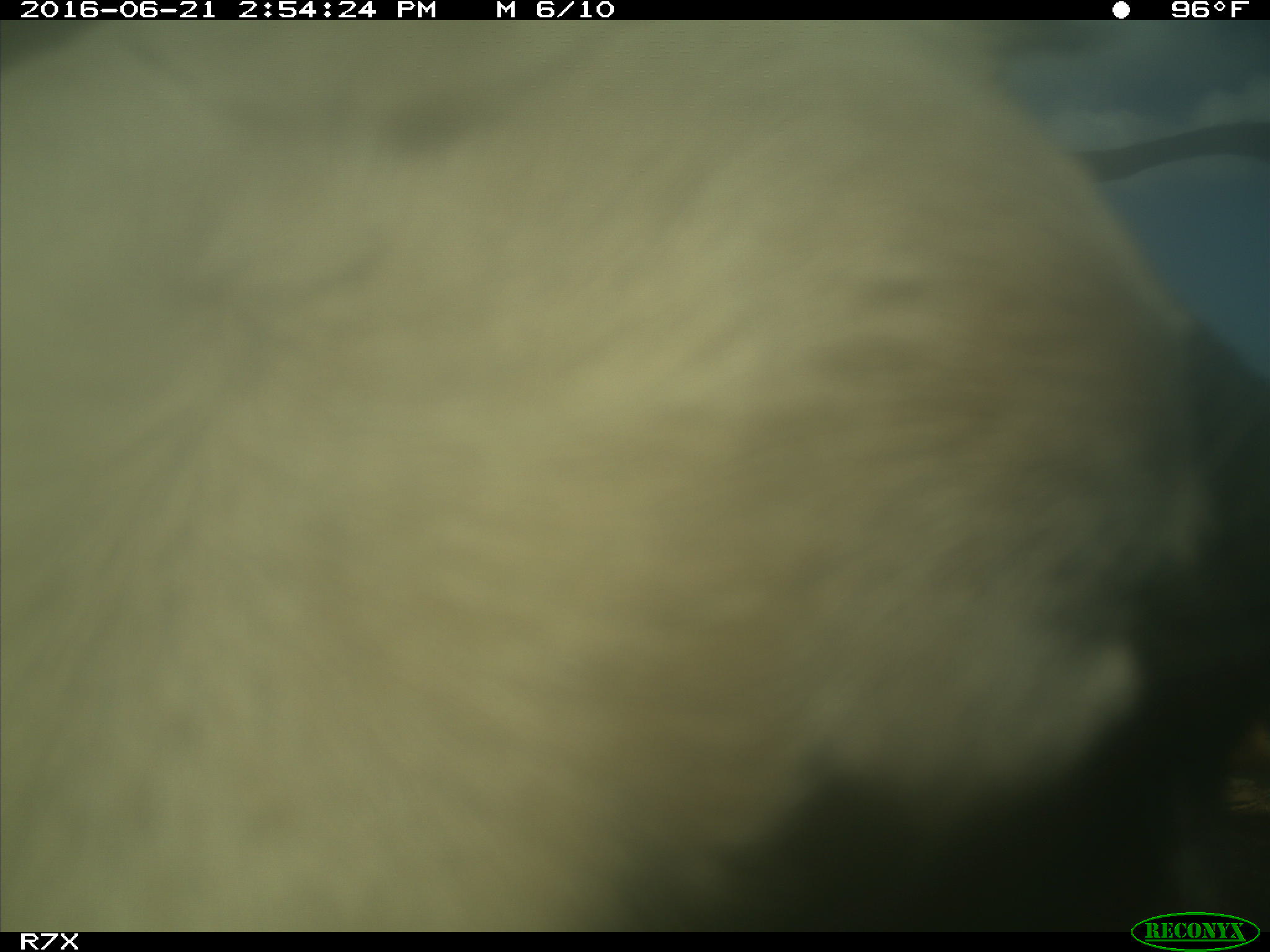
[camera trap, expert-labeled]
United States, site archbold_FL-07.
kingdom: Animalia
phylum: Chordata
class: Mammalia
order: Artiodactyla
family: Bovidae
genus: Bos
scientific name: Bos taurus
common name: domestic cow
Bos taurus (domestic cow).